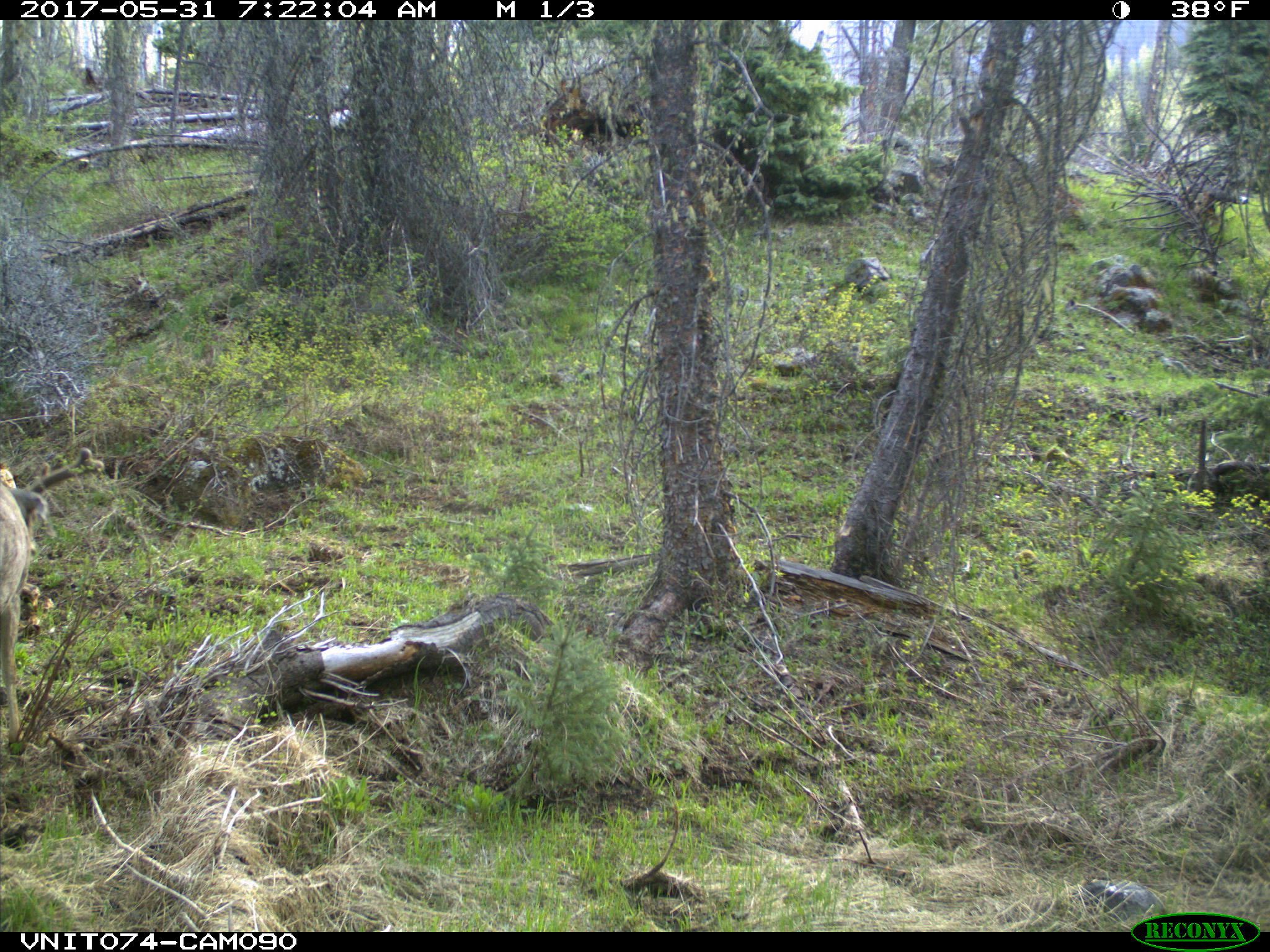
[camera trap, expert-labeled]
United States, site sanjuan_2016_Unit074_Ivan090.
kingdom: Animalia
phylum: Chordata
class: Mammalia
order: Artiodactyla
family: Cervidae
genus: Odocoileus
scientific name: Odocoileus hemionus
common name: mule deer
Odocoileus hemionus (mule deer).